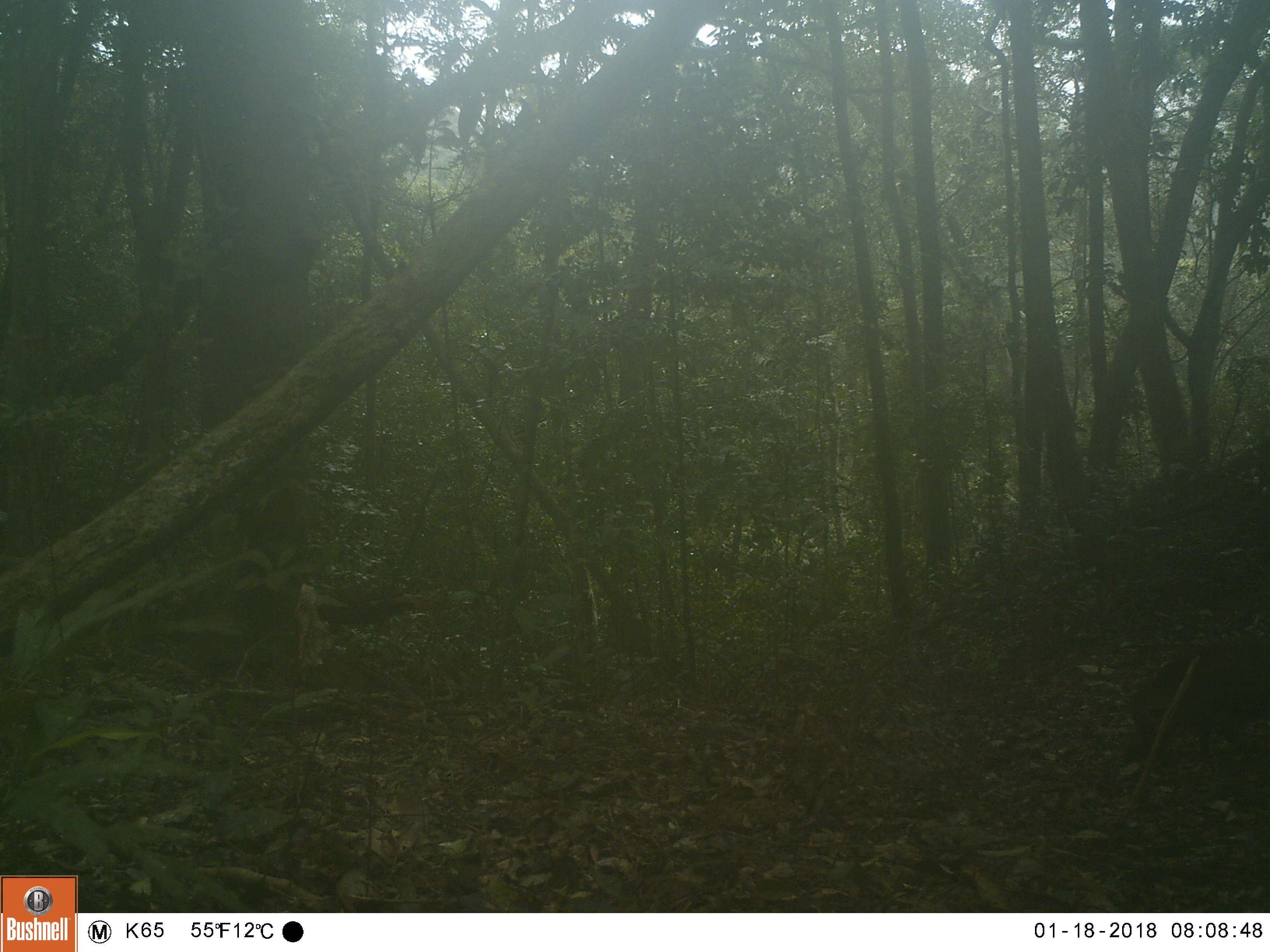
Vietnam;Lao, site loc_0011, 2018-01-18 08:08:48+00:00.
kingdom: Animalia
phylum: Chordata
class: Mammalia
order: Artiodactyla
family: Suidae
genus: Sus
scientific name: Sus scrofa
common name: eurasian wild pig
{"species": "eurasian wild pig (Sus scrofa)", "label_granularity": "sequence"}